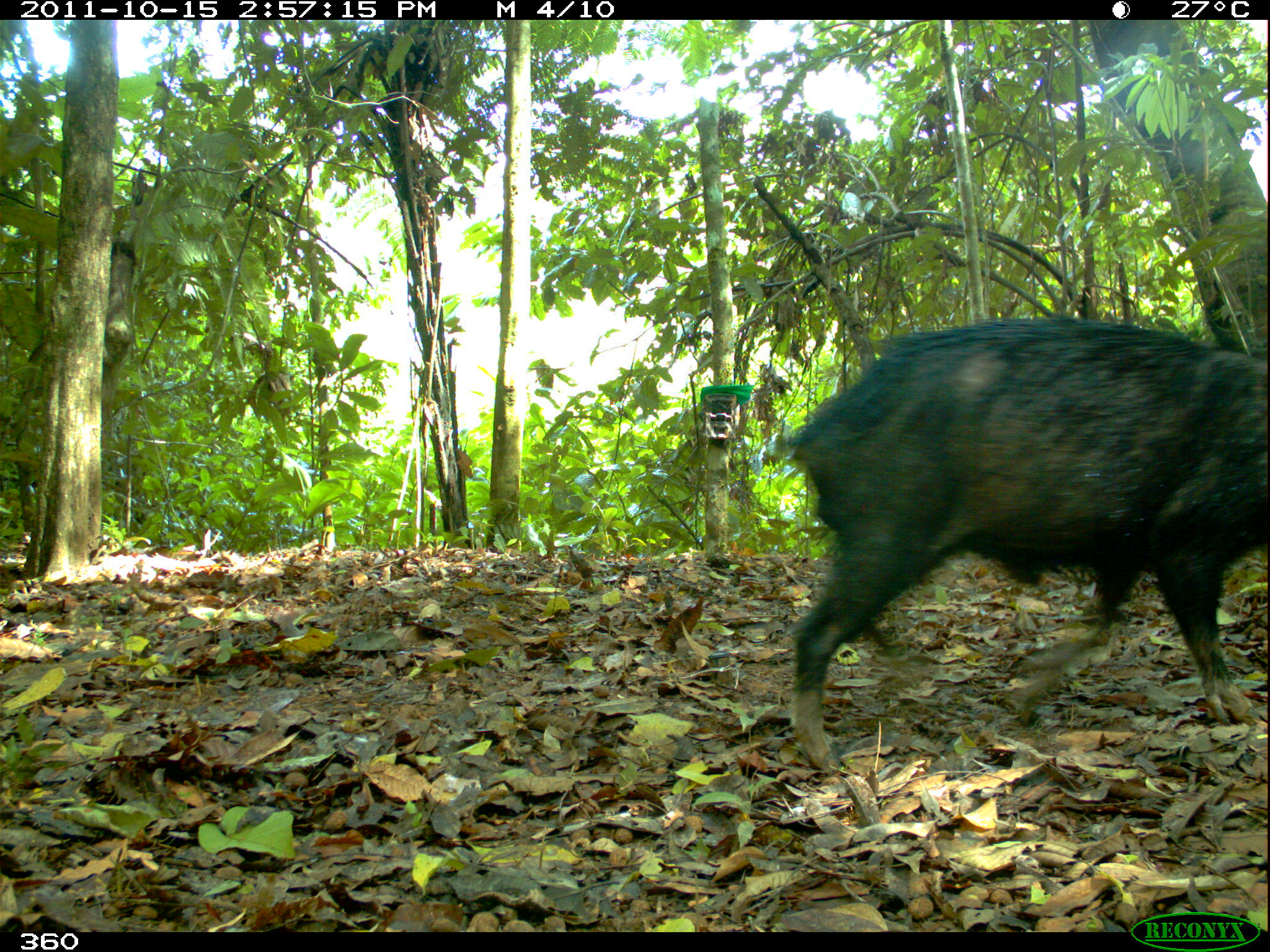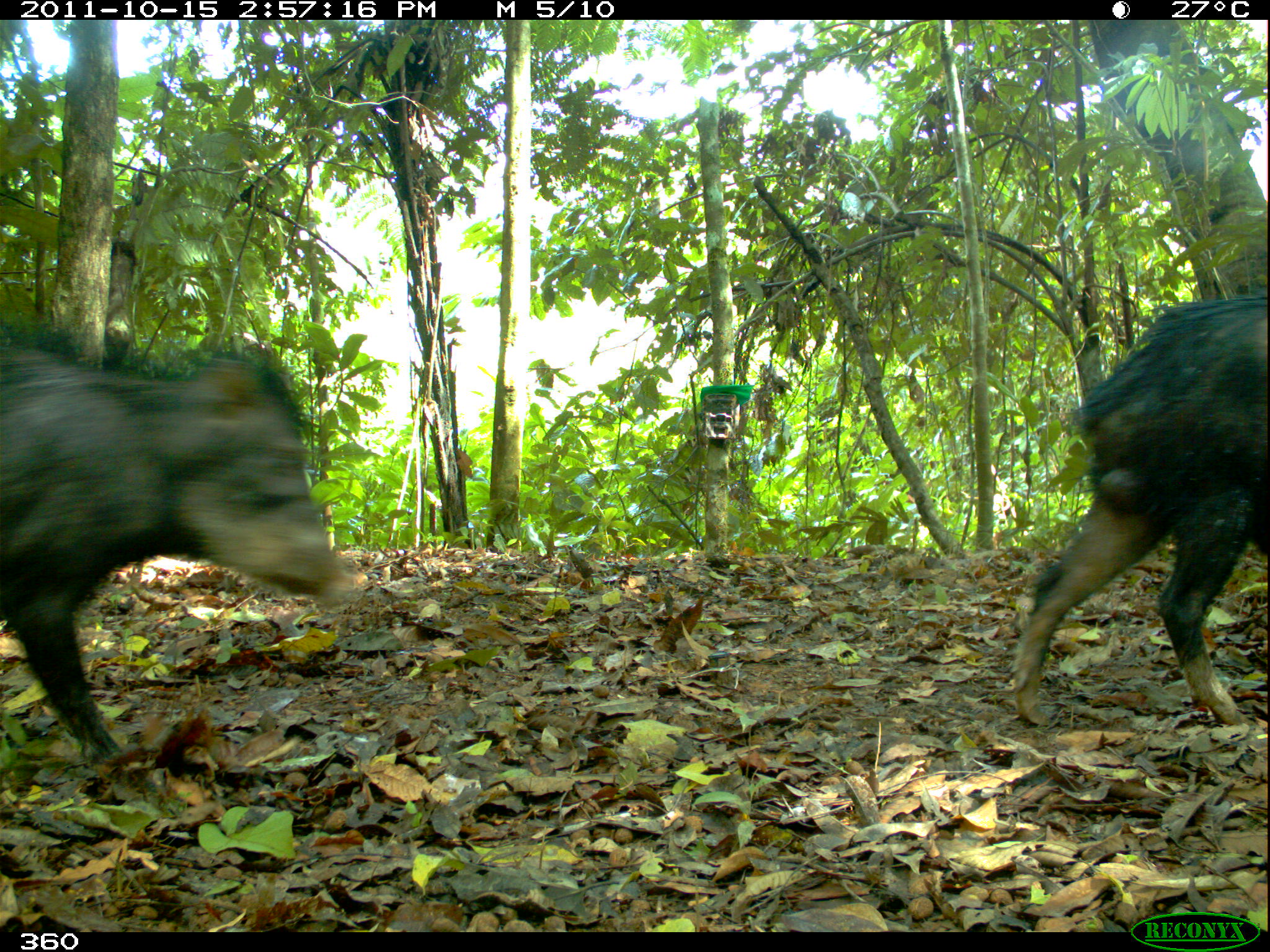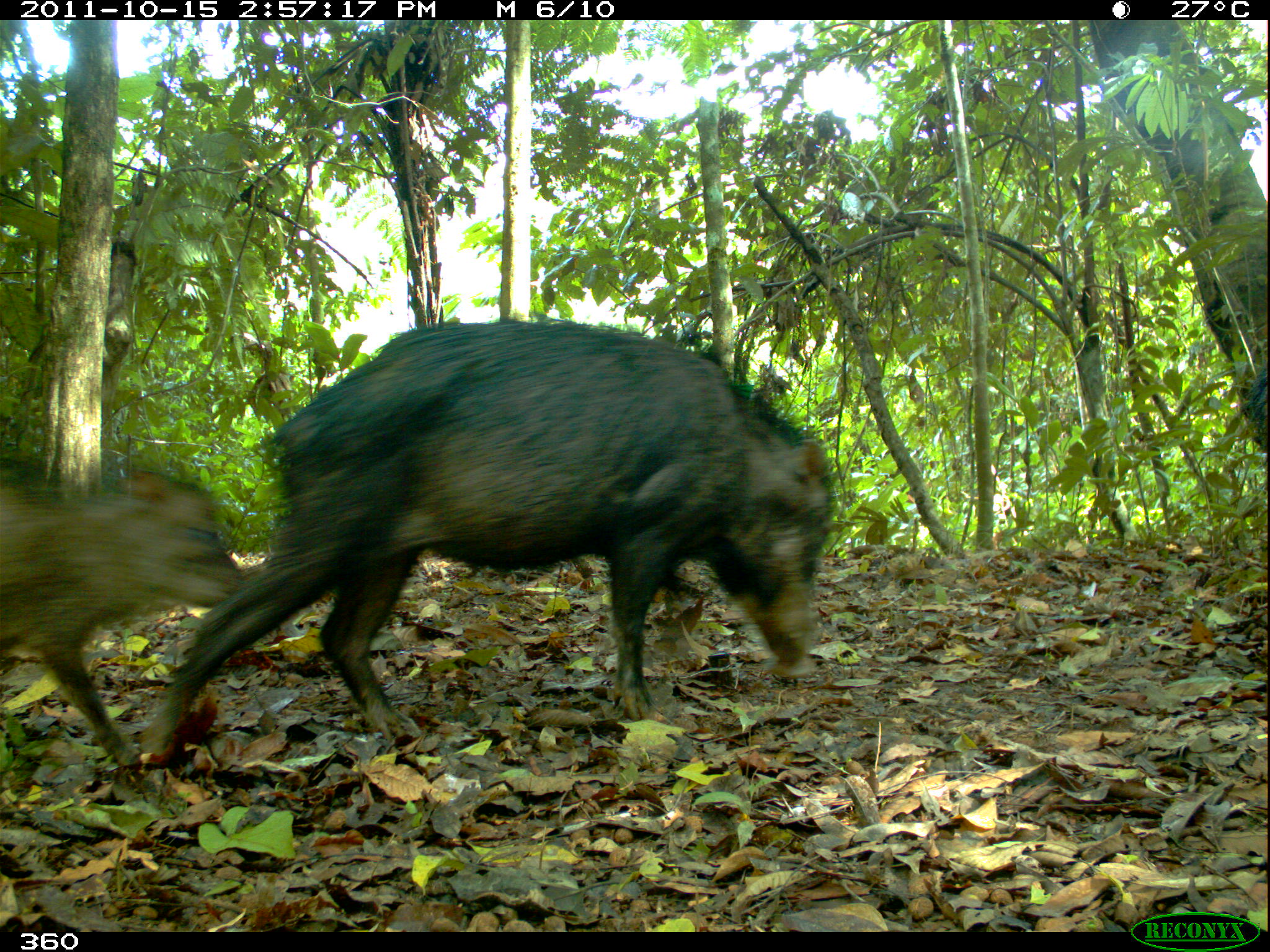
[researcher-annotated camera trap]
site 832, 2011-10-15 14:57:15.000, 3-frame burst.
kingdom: Animalia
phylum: Chordata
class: Mammalia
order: Artiodactyla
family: Tayassuidae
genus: Tayassu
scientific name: Tayassu pecari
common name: white-lipped peccary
Tayassu pecari (white-lipped peccary).